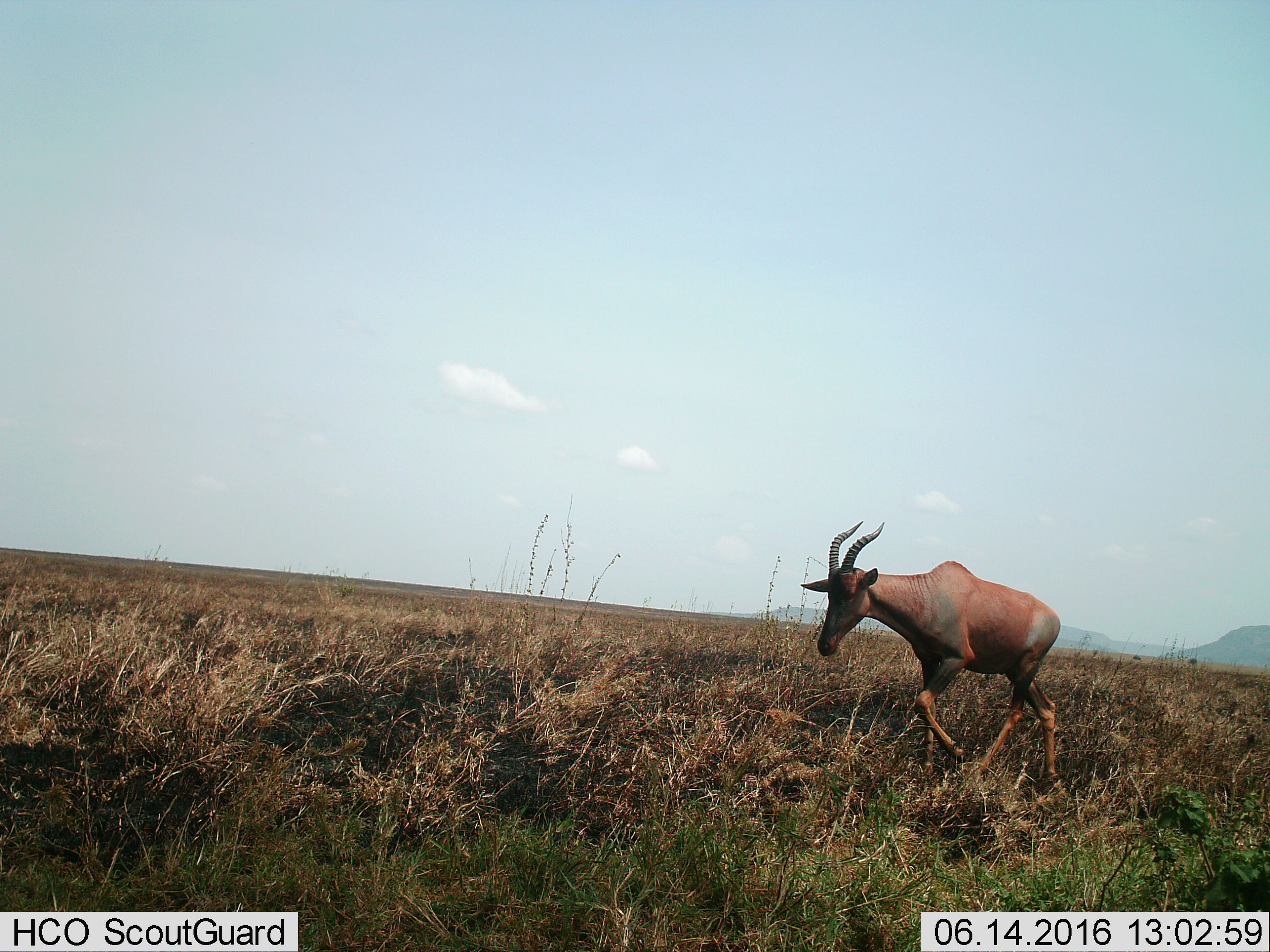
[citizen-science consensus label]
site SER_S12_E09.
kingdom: Animalia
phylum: Chordata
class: Mammalia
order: Artiodactyla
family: Bovidae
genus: Damaliscus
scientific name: Damaliscus lunatus jimela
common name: topi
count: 1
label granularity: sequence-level